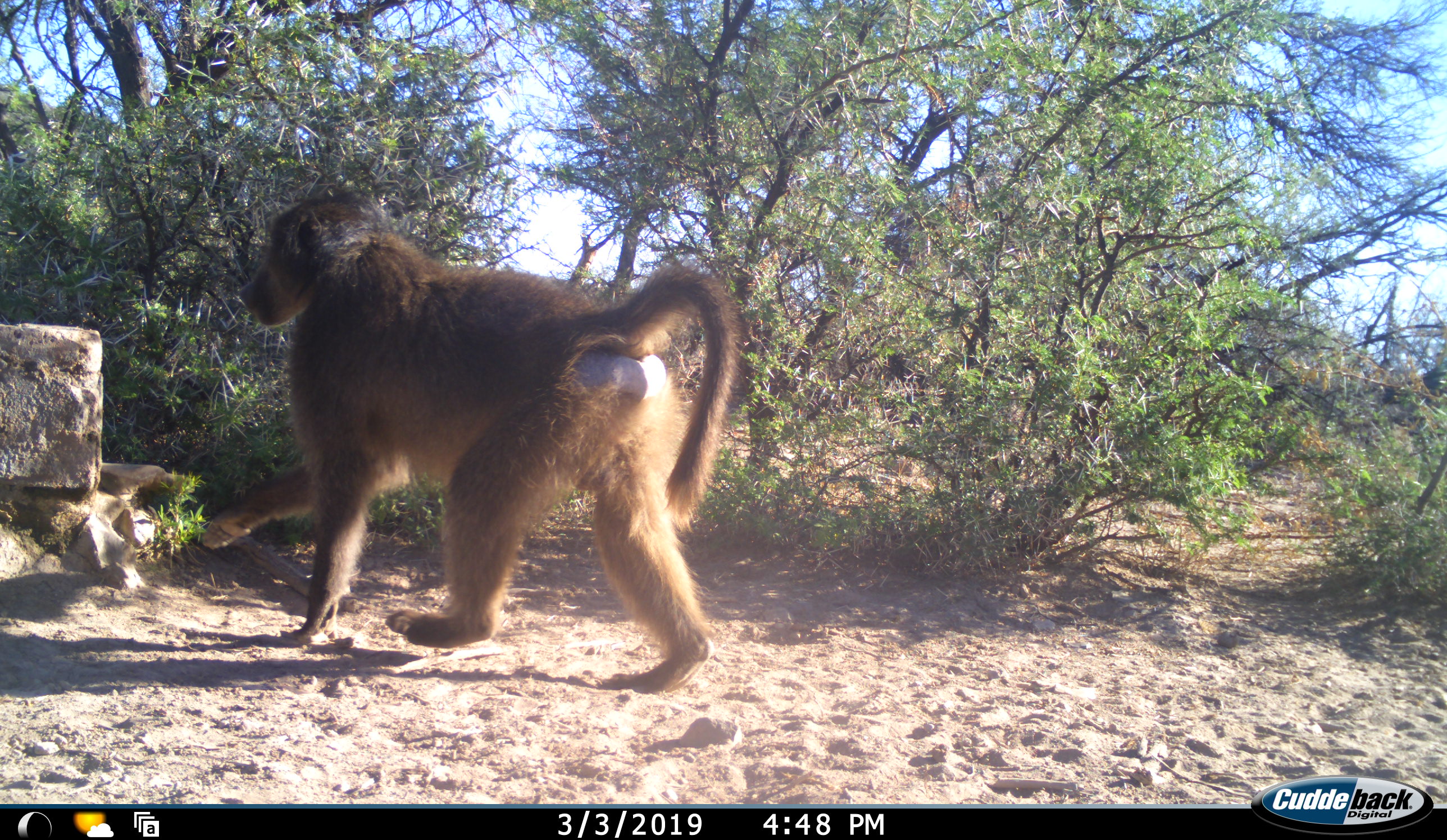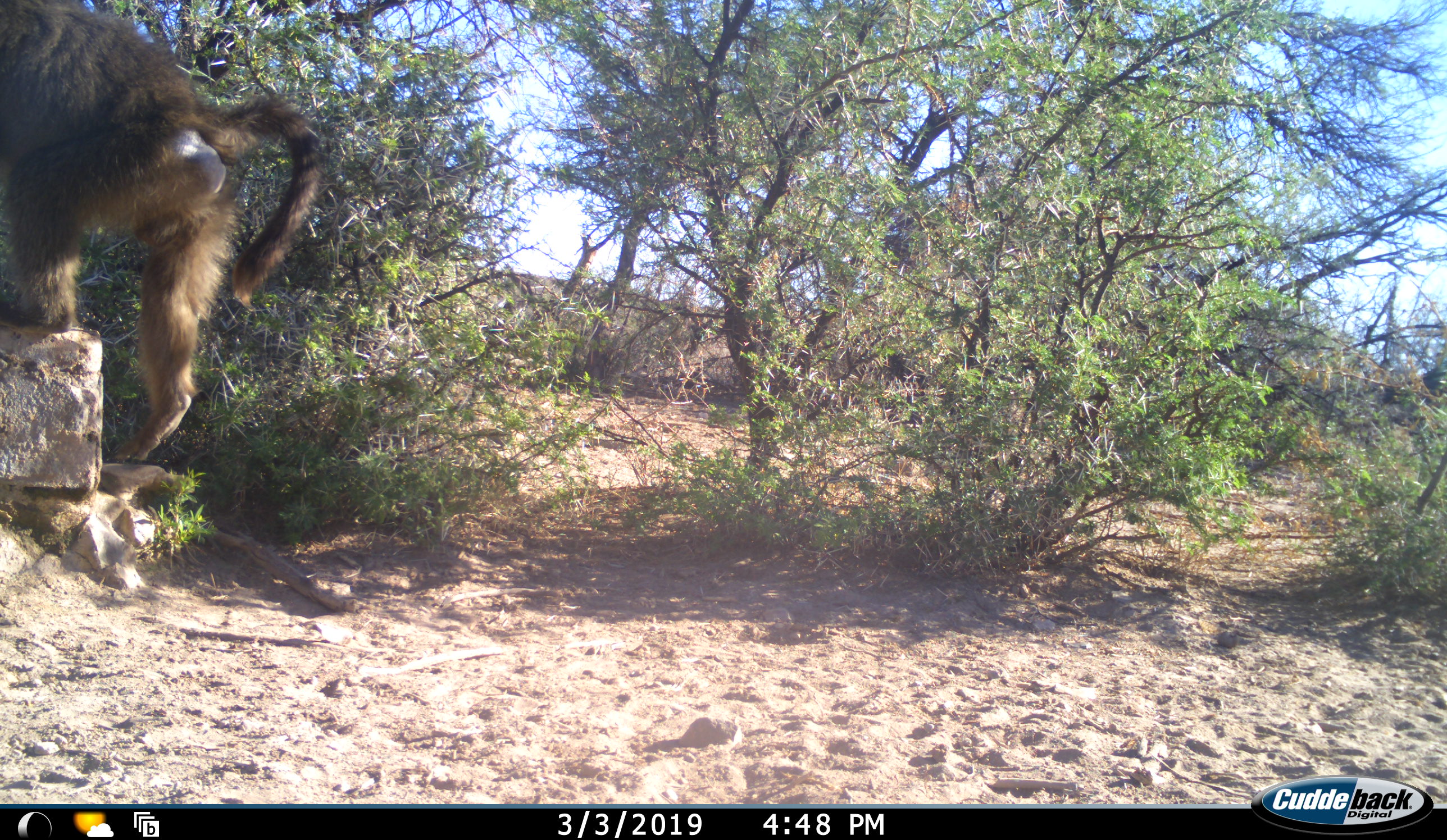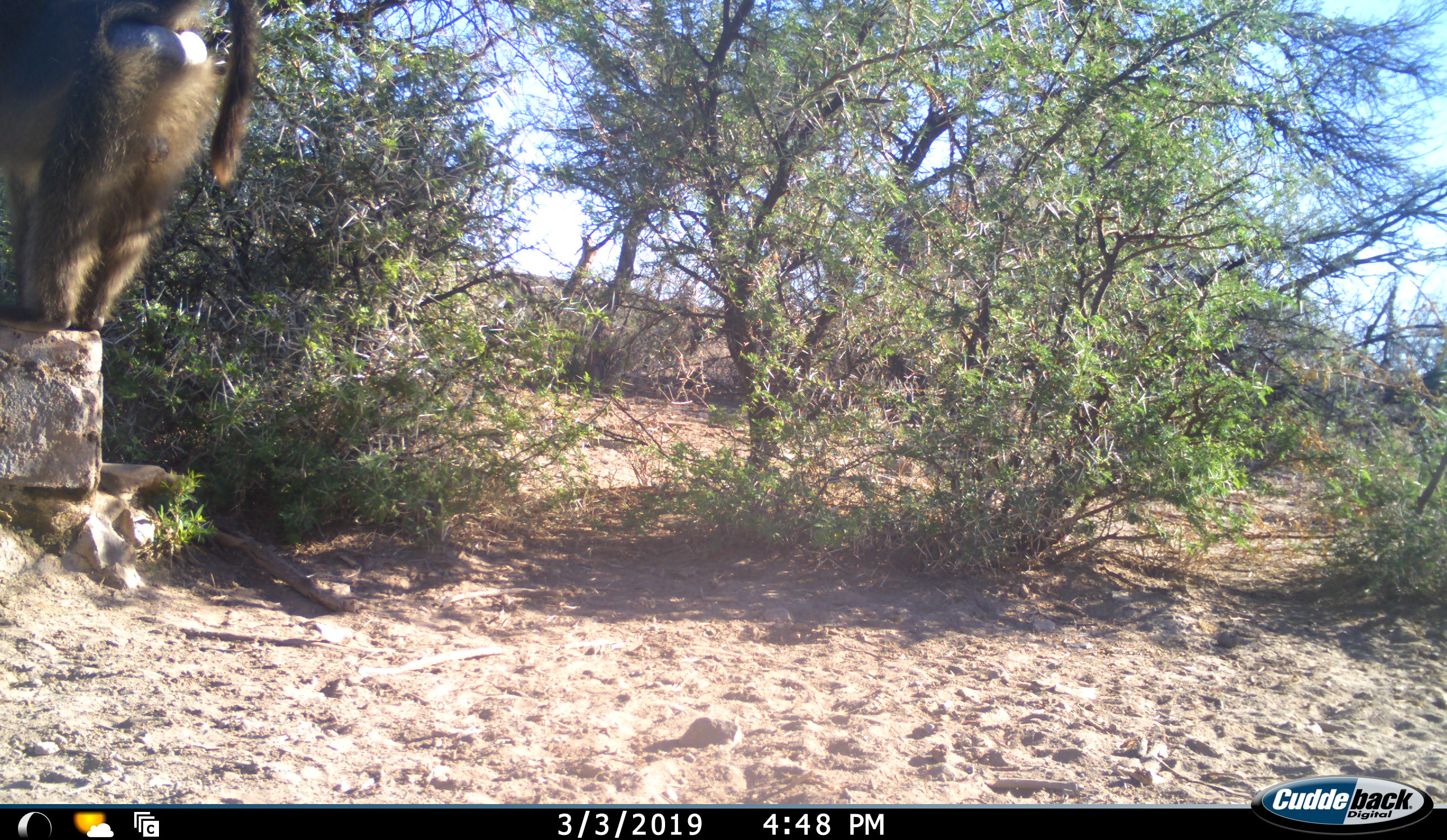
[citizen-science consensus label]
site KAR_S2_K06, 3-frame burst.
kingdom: Animalia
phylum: Chordata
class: Mammalia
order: Primates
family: Cercopithecidae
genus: Papio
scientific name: Papio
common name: baboon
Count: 1.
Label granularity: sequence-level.